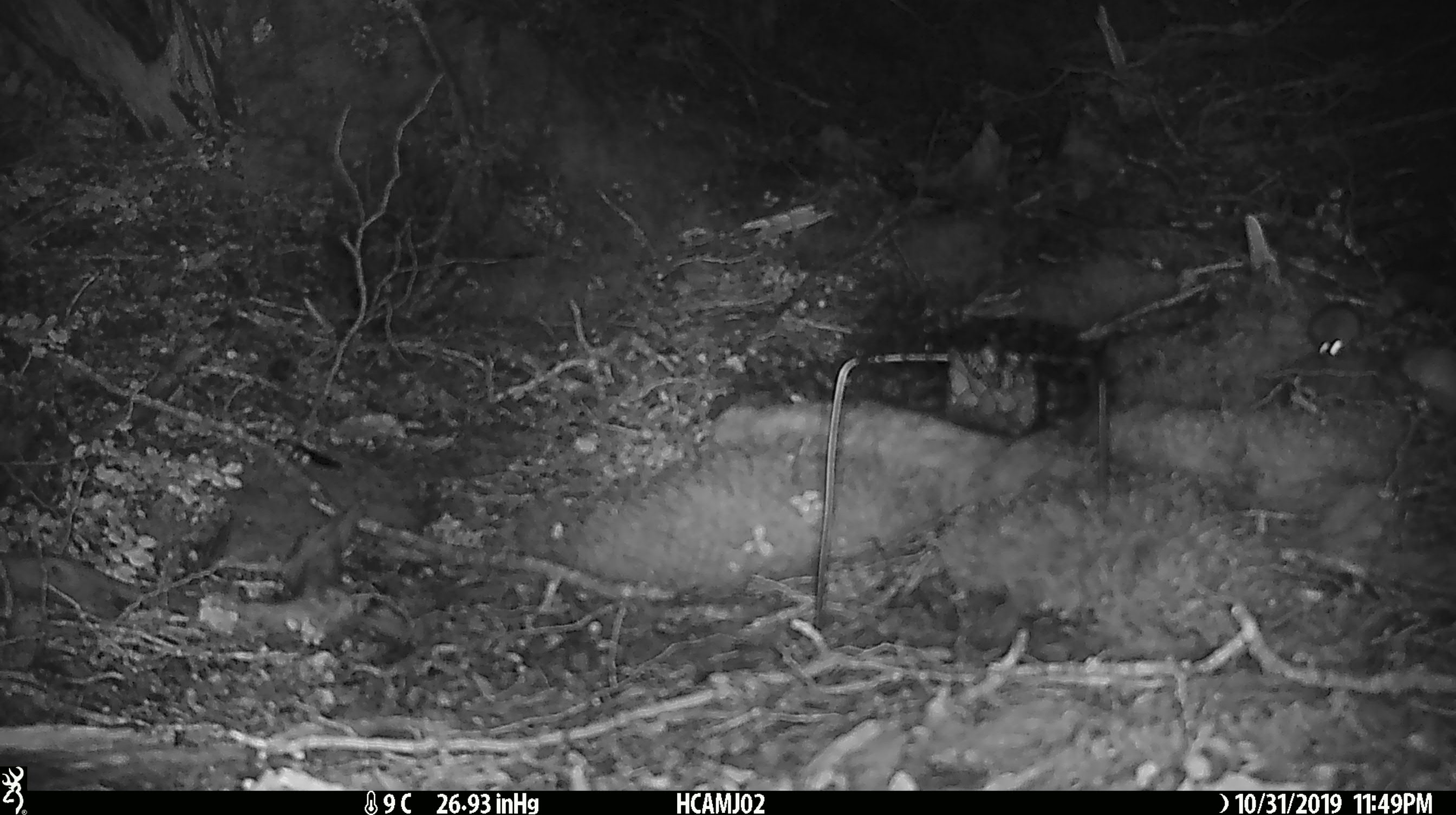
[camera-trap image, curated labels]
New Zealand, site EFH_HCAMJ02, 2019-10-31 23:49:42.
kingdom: Animalia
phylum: Chordata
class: Mammalia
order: Rodentia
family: Muridae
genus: Mus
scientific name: Mus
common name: mouse